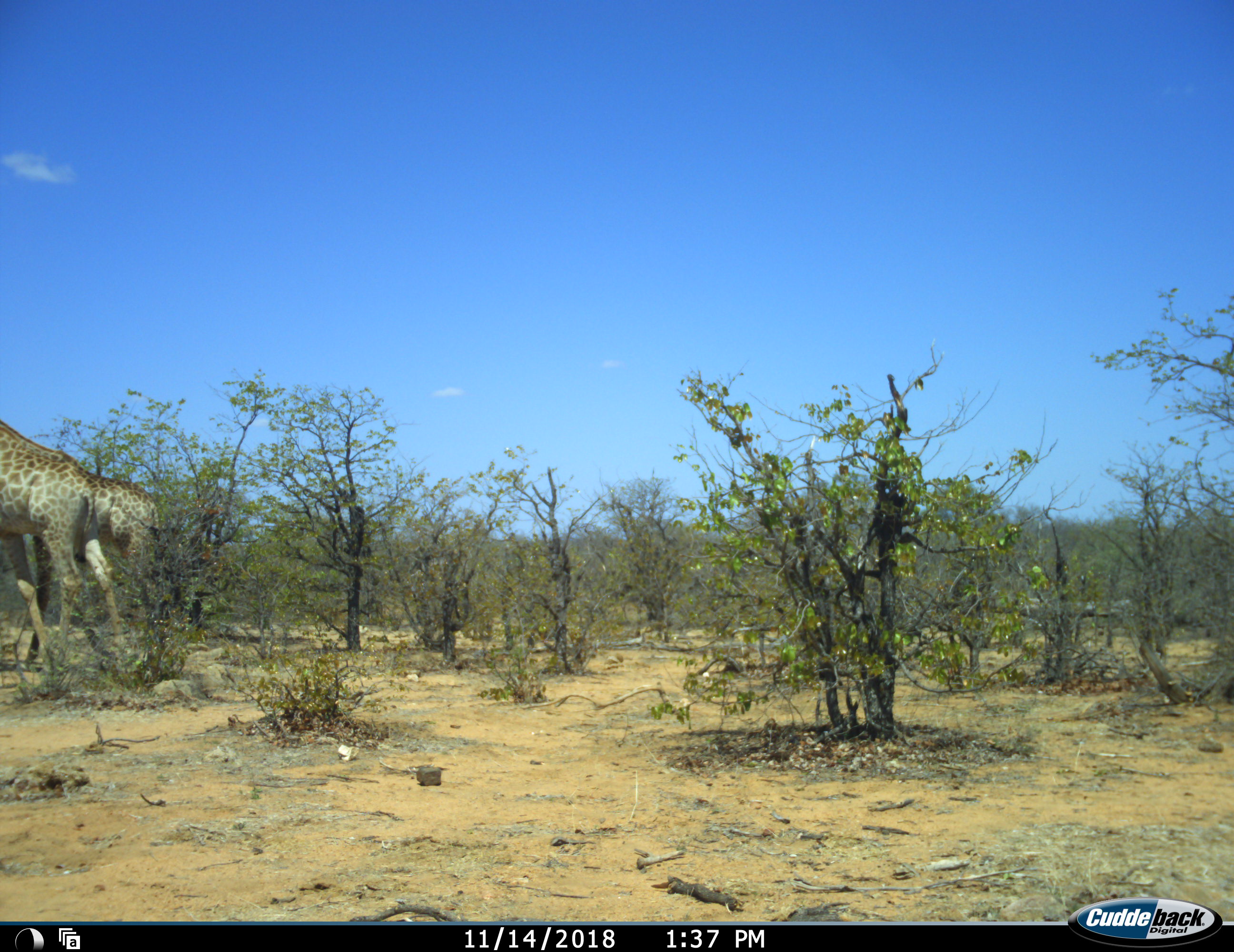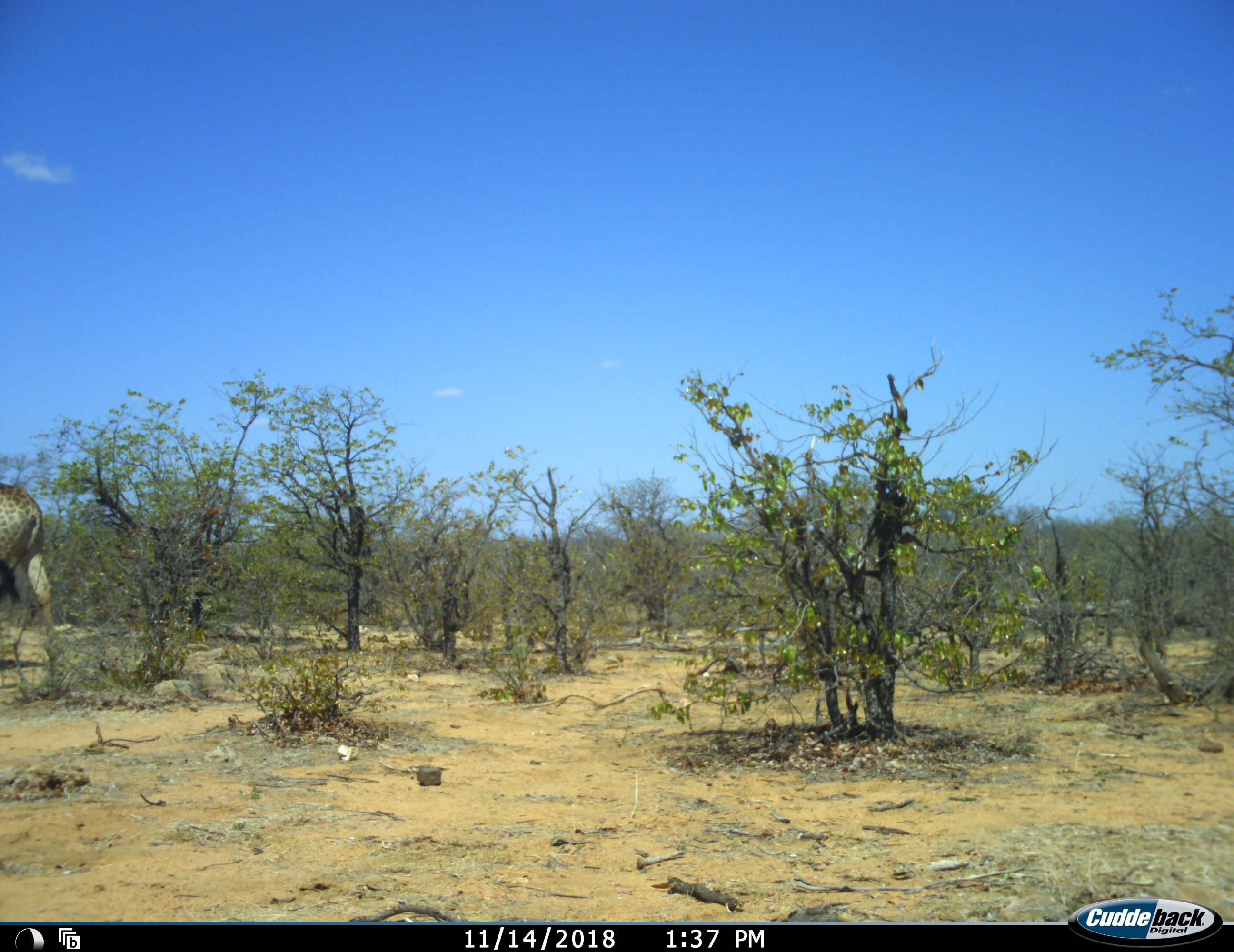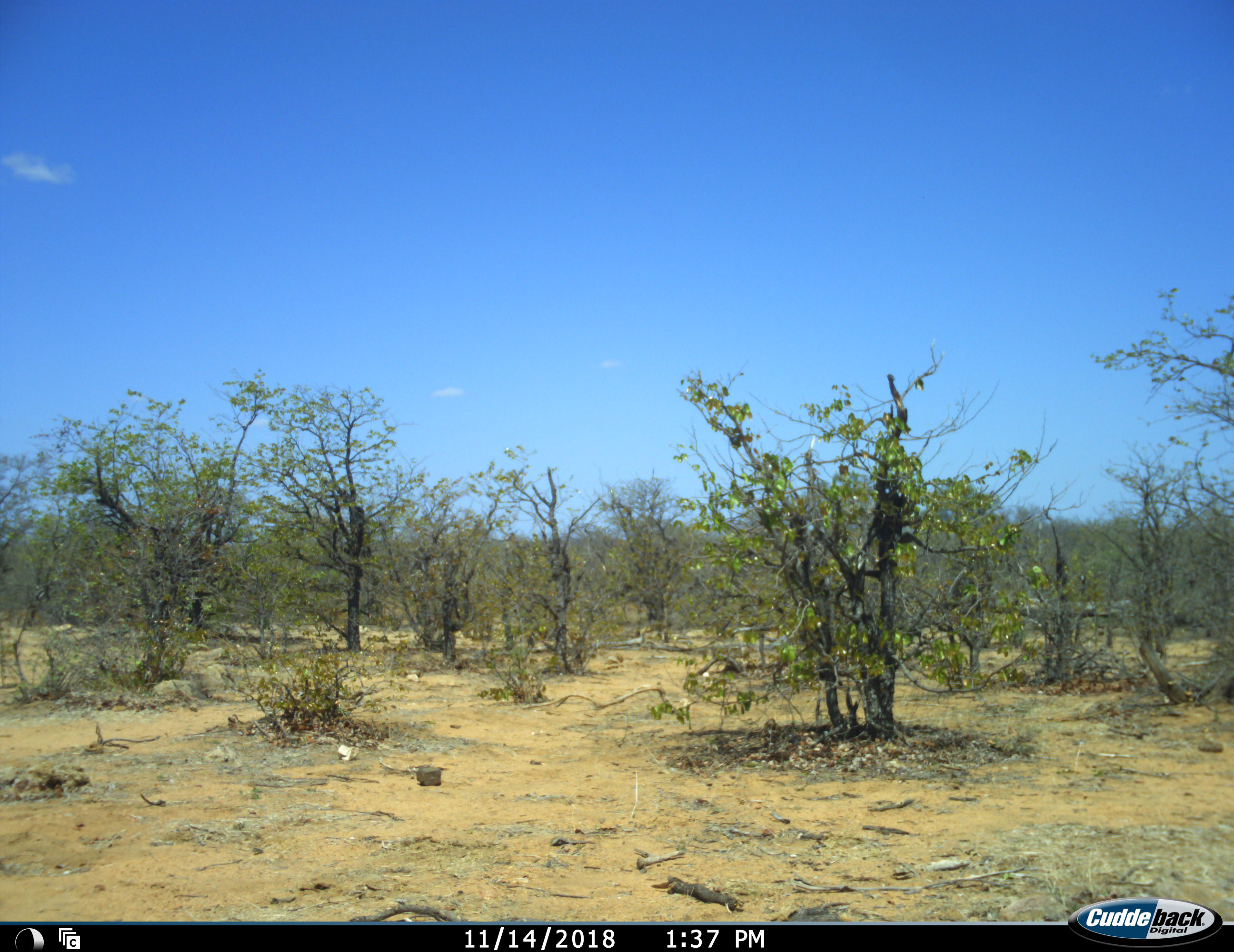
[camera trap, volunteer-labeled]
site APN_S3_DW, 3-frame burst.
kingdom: Animalia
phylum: Chordata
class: Mammalia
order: Artiodactyla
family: Giraffidae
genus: Giraffa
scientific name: Giraffa camelopardalis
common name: giraffe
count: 2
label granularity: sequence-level